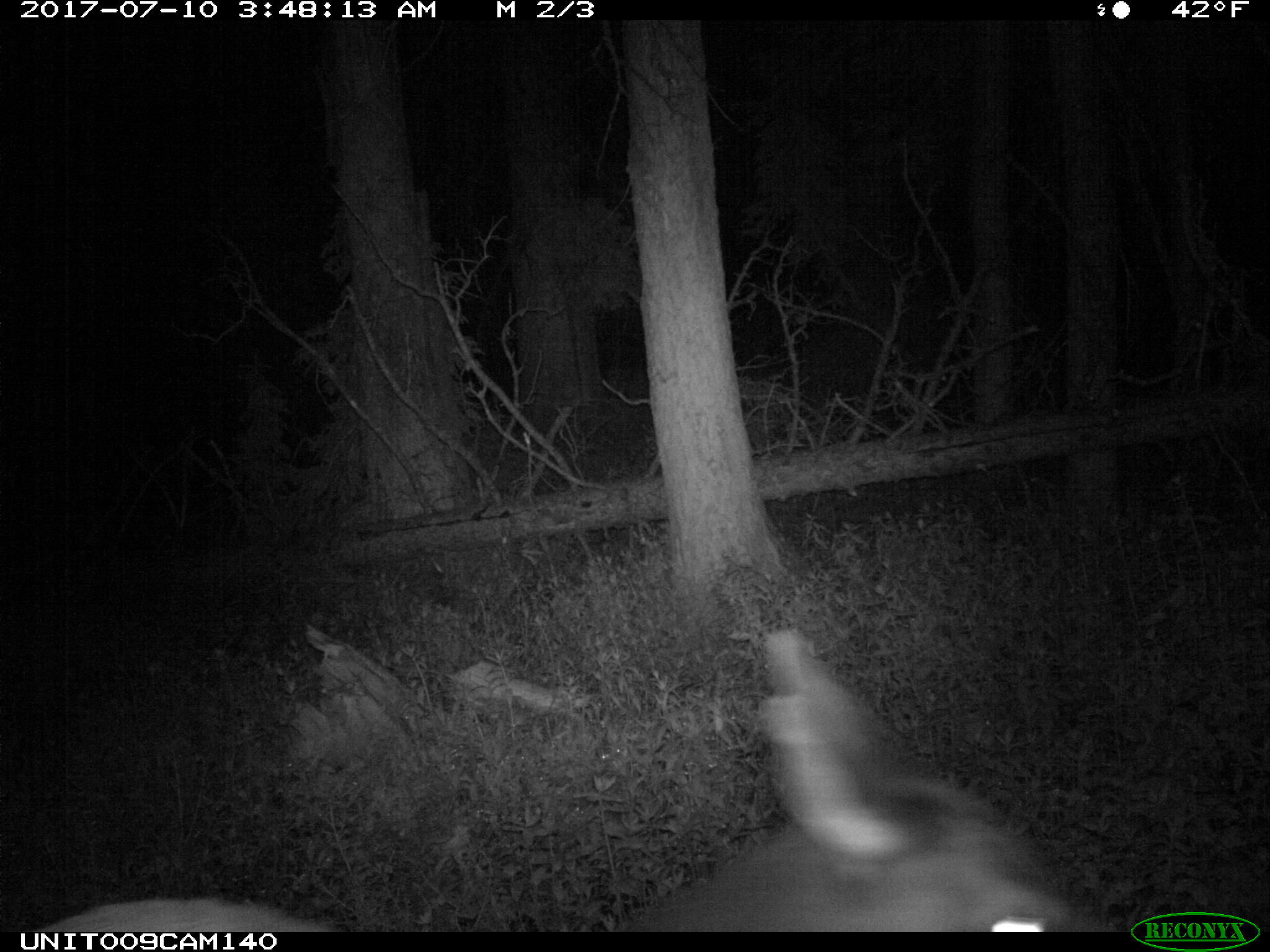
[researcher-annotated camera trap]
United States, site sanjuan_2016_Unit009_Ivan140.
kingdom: Animalia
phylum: Chordata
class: Mammalia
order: Artiodactyla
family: Cervidae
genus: Cervus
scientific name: Cervus elaphus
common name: red deer